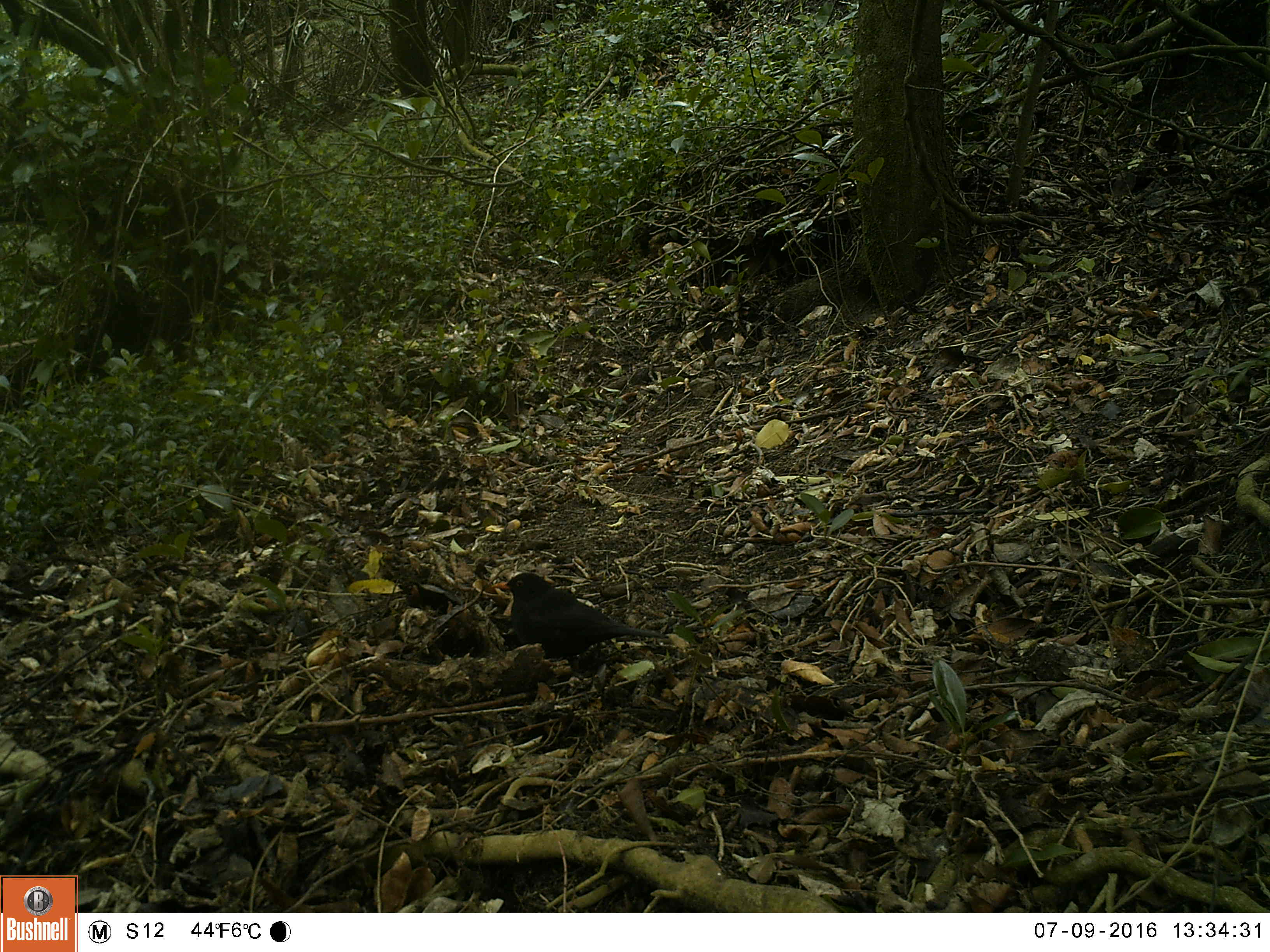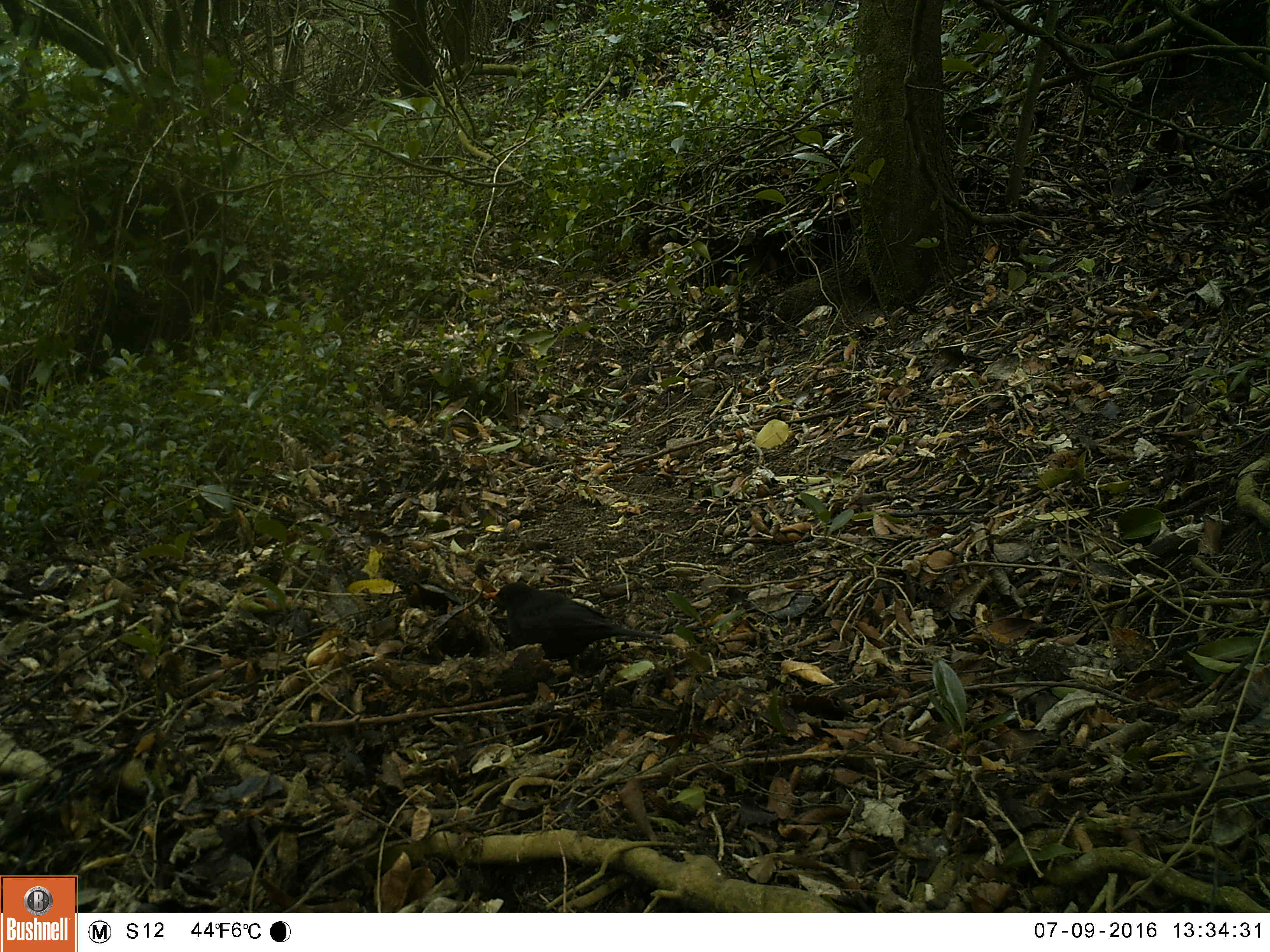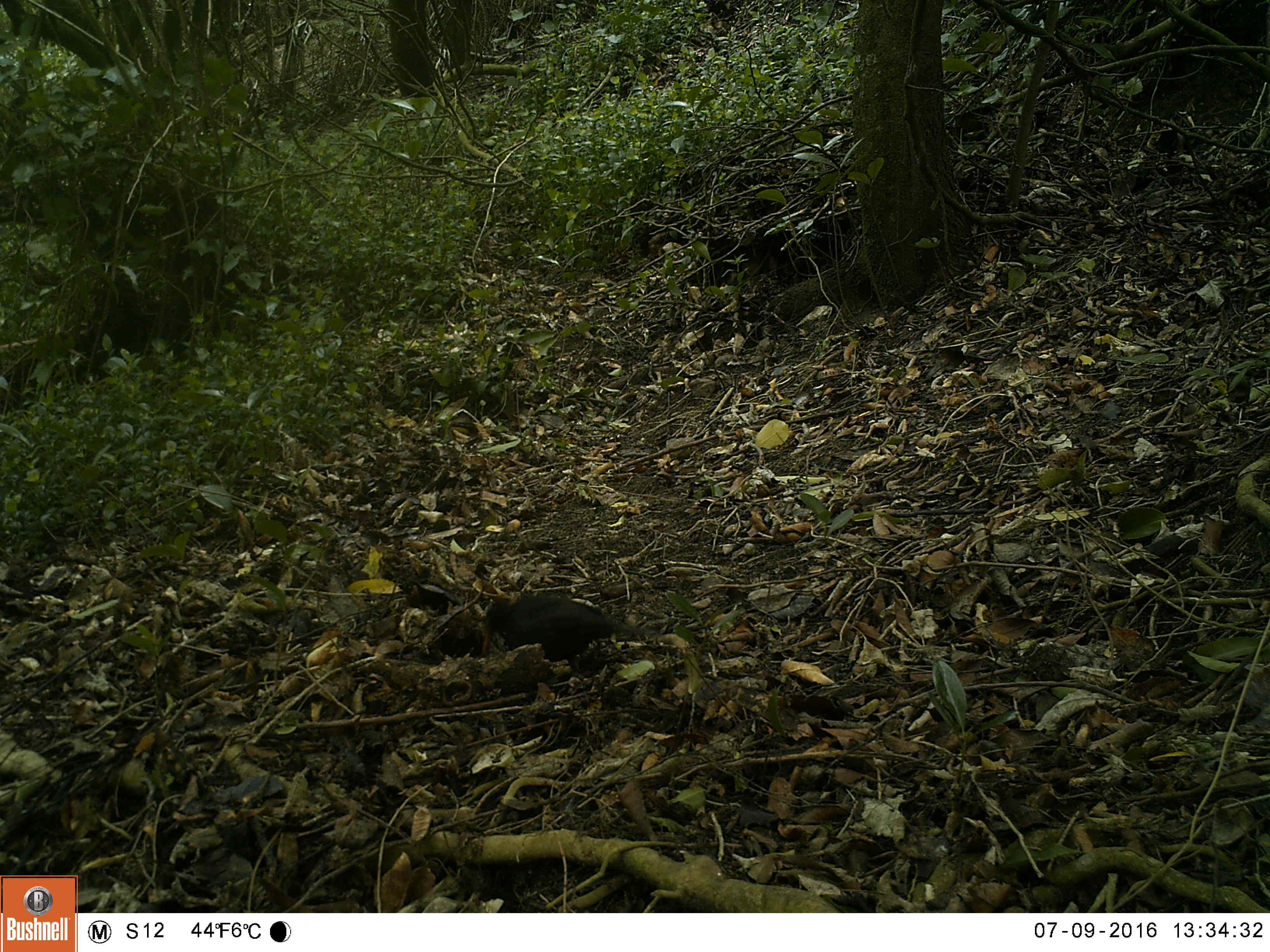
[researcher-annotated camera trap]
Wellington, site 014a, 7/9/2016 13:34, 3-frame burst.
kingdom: Animalia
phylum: Chordata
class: Aves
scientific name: Aves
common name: bird